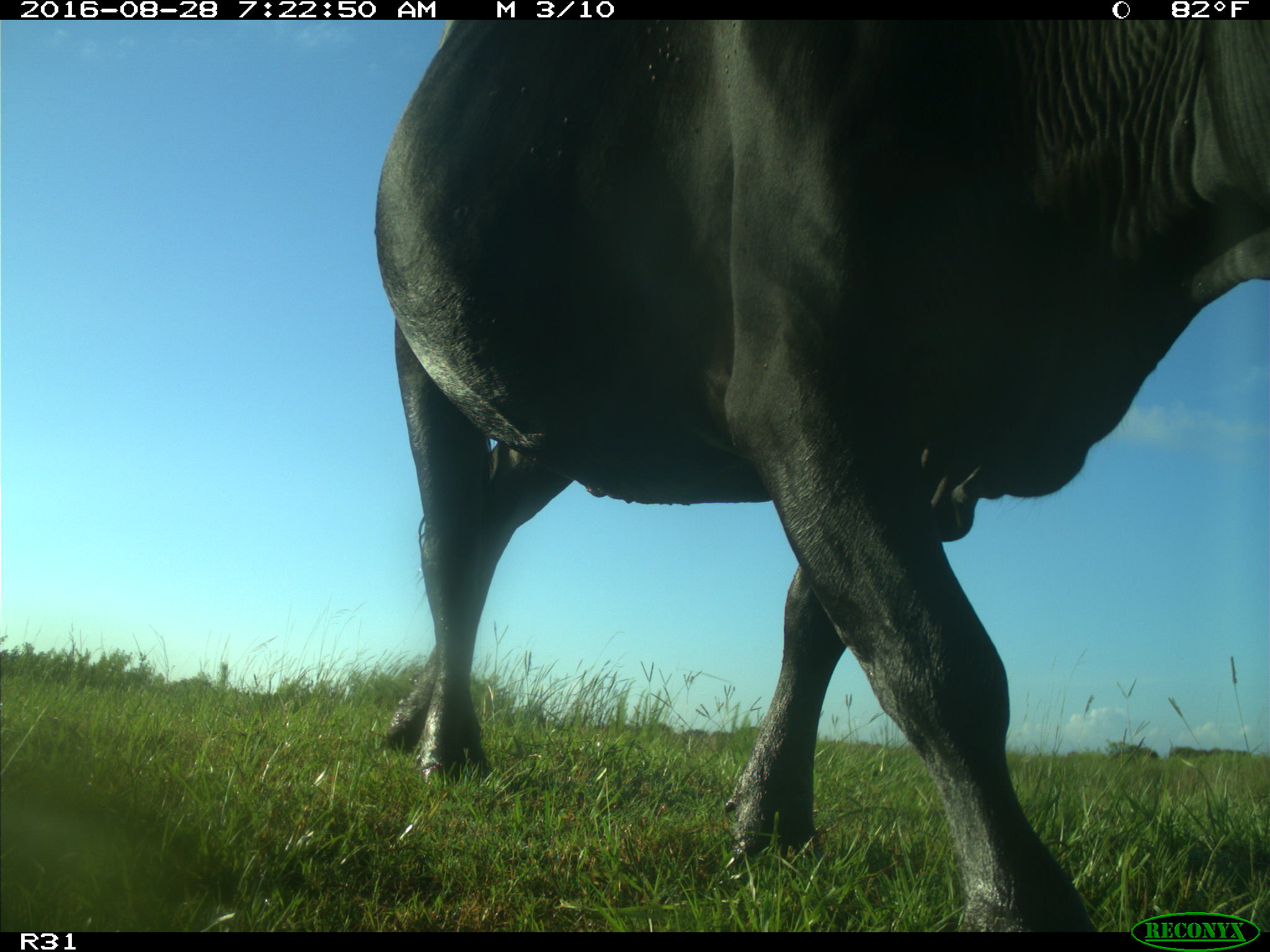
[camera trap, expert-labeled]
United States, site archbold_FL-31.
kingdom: Animalia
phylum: Chordata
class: Mammalia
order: Artiodactyla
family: Bovidae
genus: Bos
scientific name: Bos taurus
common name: domestic cow